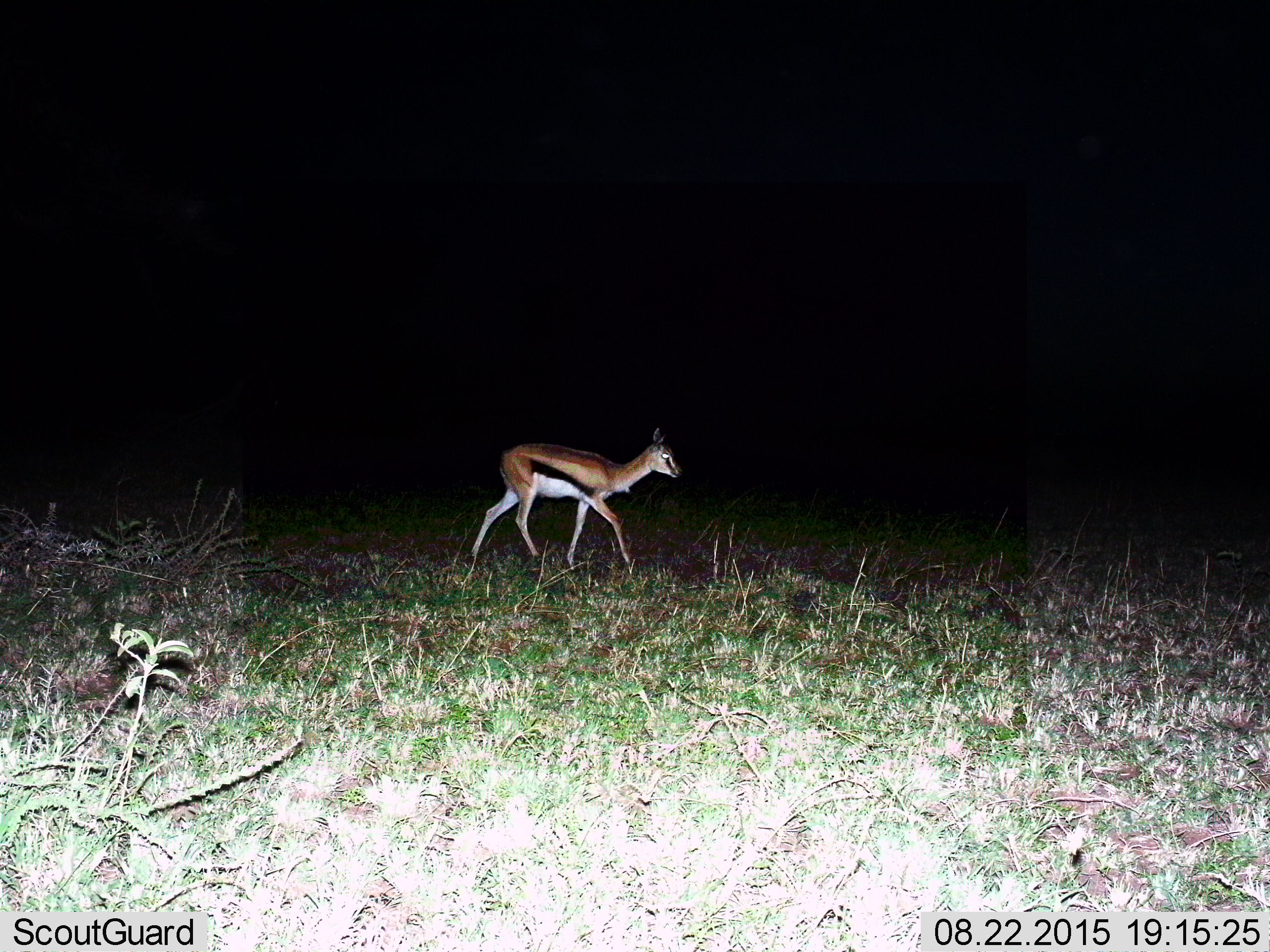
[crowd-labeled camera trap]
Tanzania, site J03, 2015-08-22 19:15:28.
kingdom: Animalia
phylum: Chordata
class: Mammalia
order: Artiodactyla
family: Bovidae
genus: Eudorcas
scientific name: Eudorcas thomsonii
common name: thomson's gazelle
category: gazellethomsons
Gazellethomsons (thomson's gazelle) (Eudorcas thomsonii), count 1. Behavior (volunteer vote fractions): standing 11%, resting 0%, moving 89%, interacting 0%. Young present (vote fraction): 0%. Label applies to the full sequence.